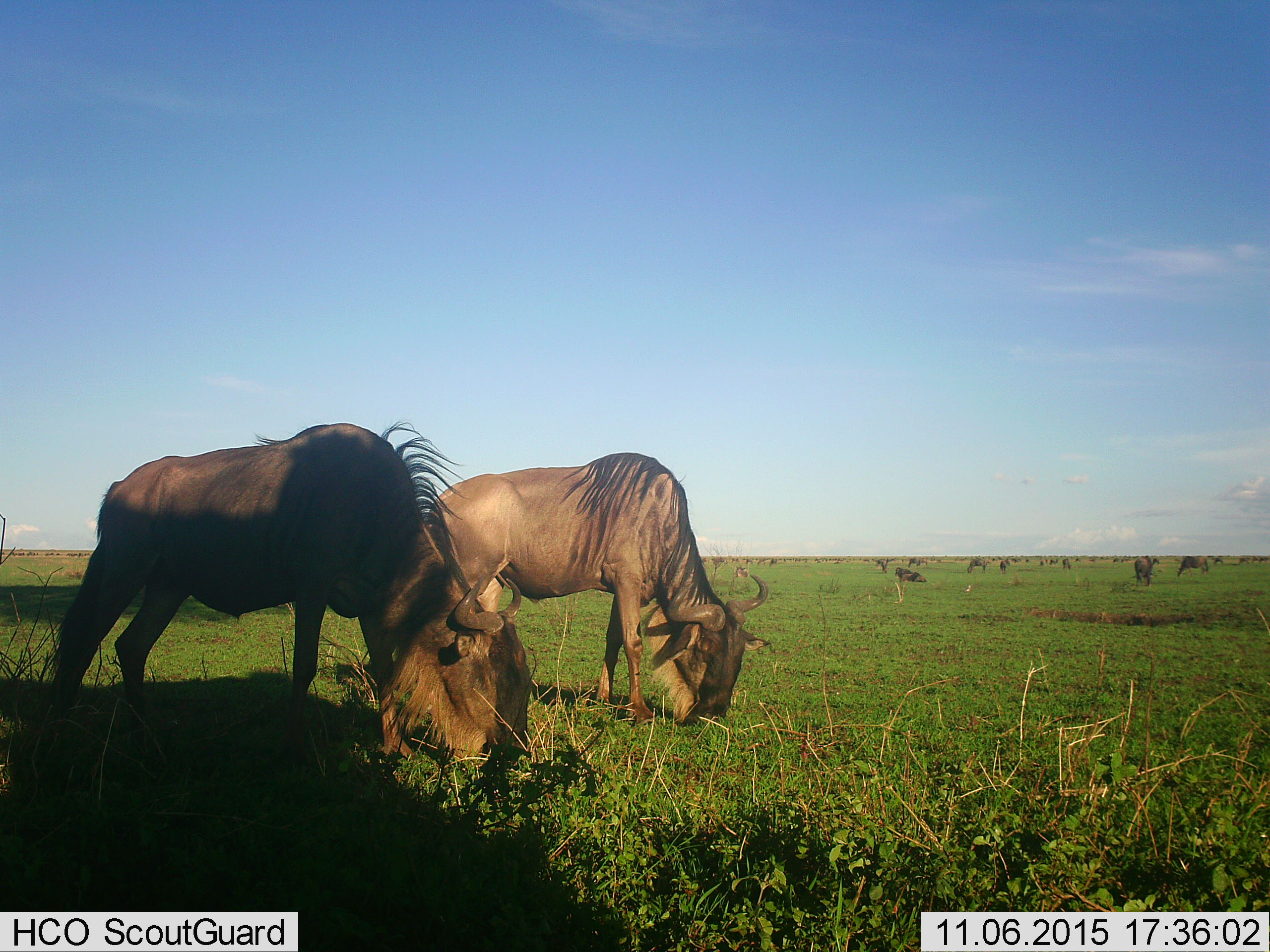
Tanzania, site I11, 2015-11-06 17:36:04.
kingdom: Animalia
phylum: Chordata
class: Mammalia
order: Artiodactyla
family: Bovidae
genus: Connochaetes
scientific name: Connochaetes taurinus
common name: blue wildebeest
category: wildebeest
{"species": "wildebeest (blue wildebeest) (Connochaetes taurinus)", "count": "11-50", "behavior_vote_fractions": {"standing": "70%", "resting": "40%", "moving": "40%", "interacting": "10%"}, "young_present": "0%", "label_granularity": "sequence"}